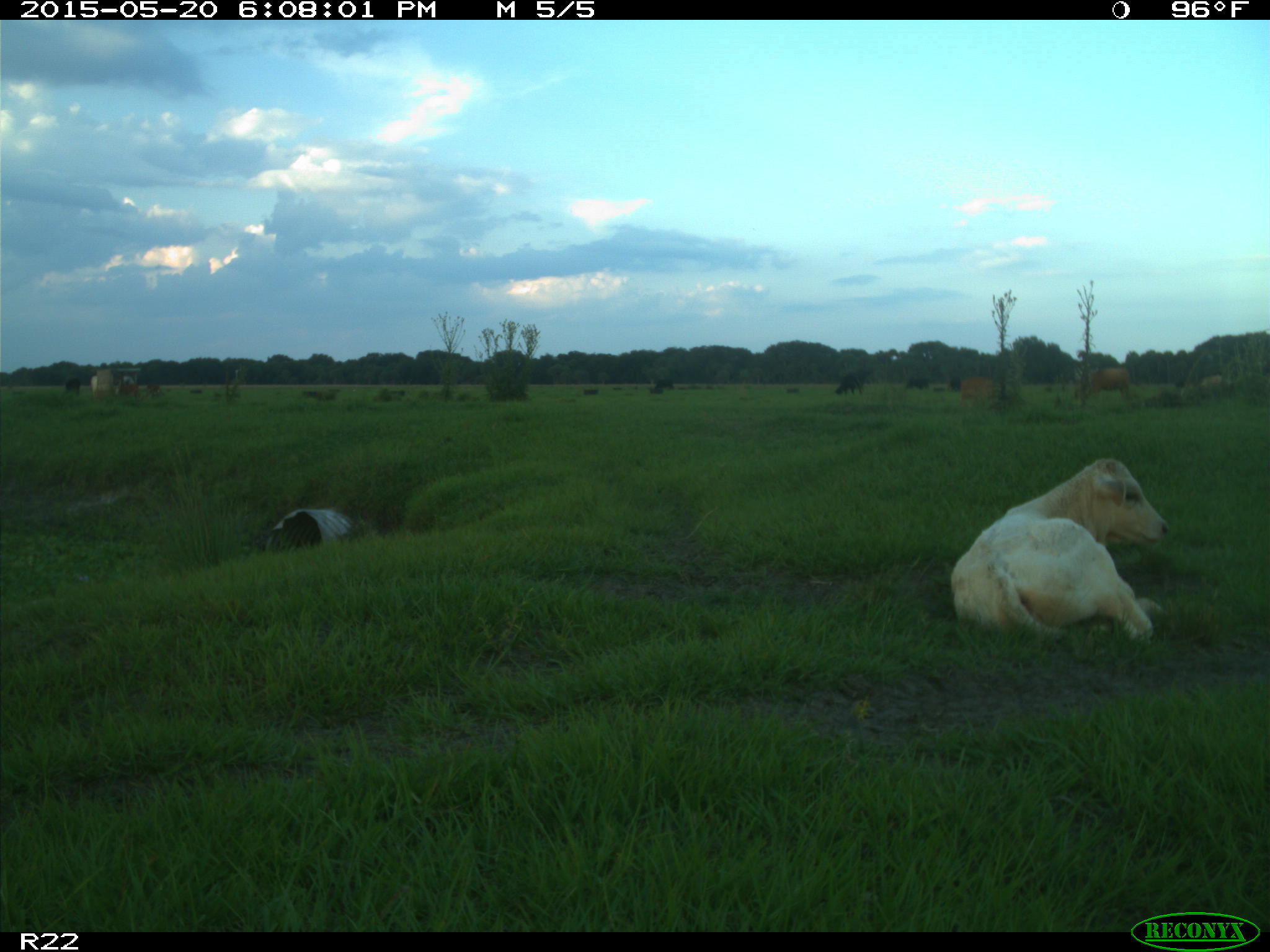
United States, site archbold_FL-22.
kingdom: Animalia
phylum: Chordata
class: Mammalia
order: Artiodactyla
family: Bovidae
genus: Bos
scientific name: Bos taurus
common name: domestic cow